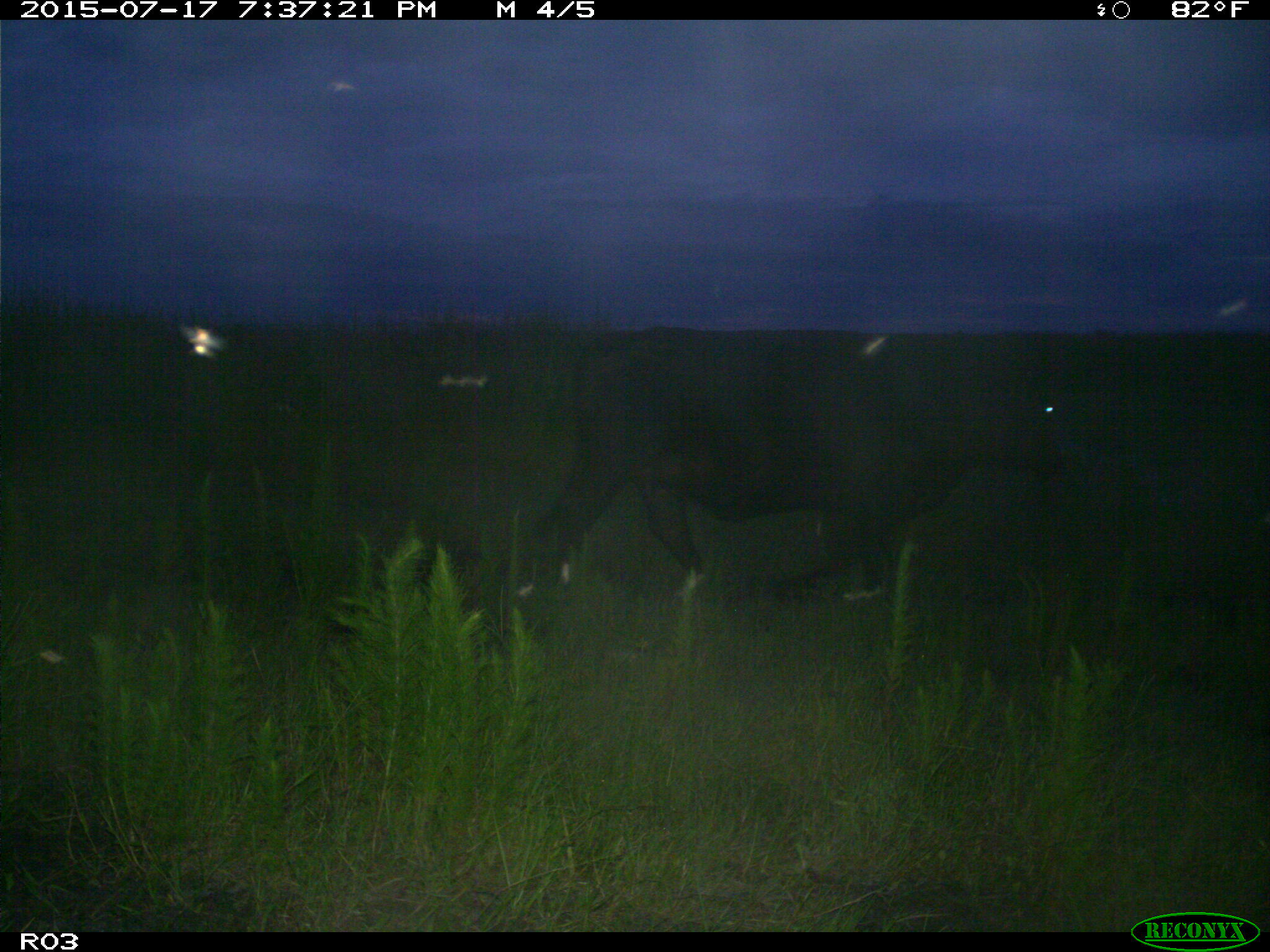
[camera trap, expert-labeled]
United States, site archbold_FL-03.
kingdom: Animalia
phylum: Chordata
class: Mammalia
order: Artiodactyla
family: Bovidae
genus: Bos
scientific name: Bos taurus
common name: domestic cow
Bos taurus (domestic cow).